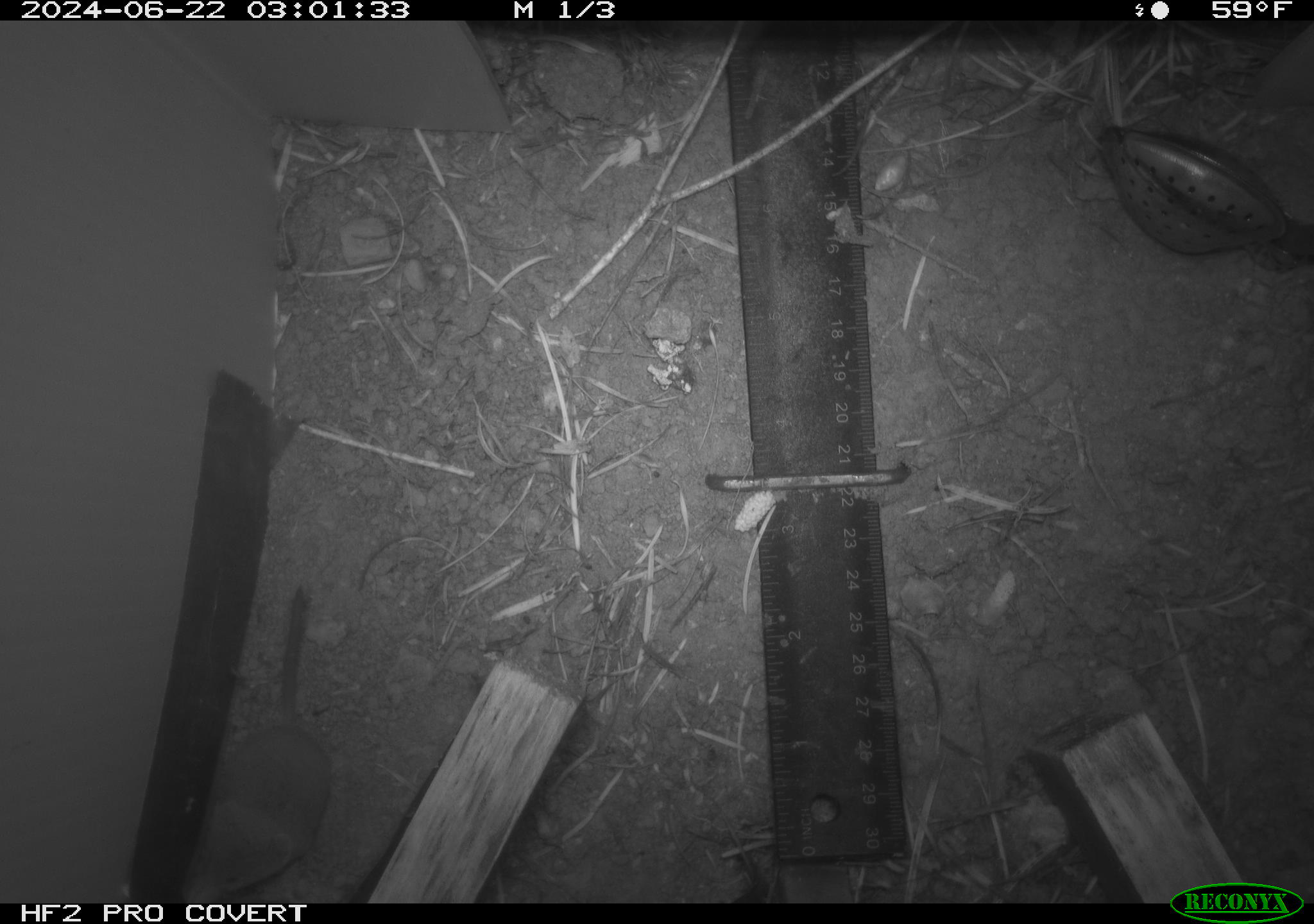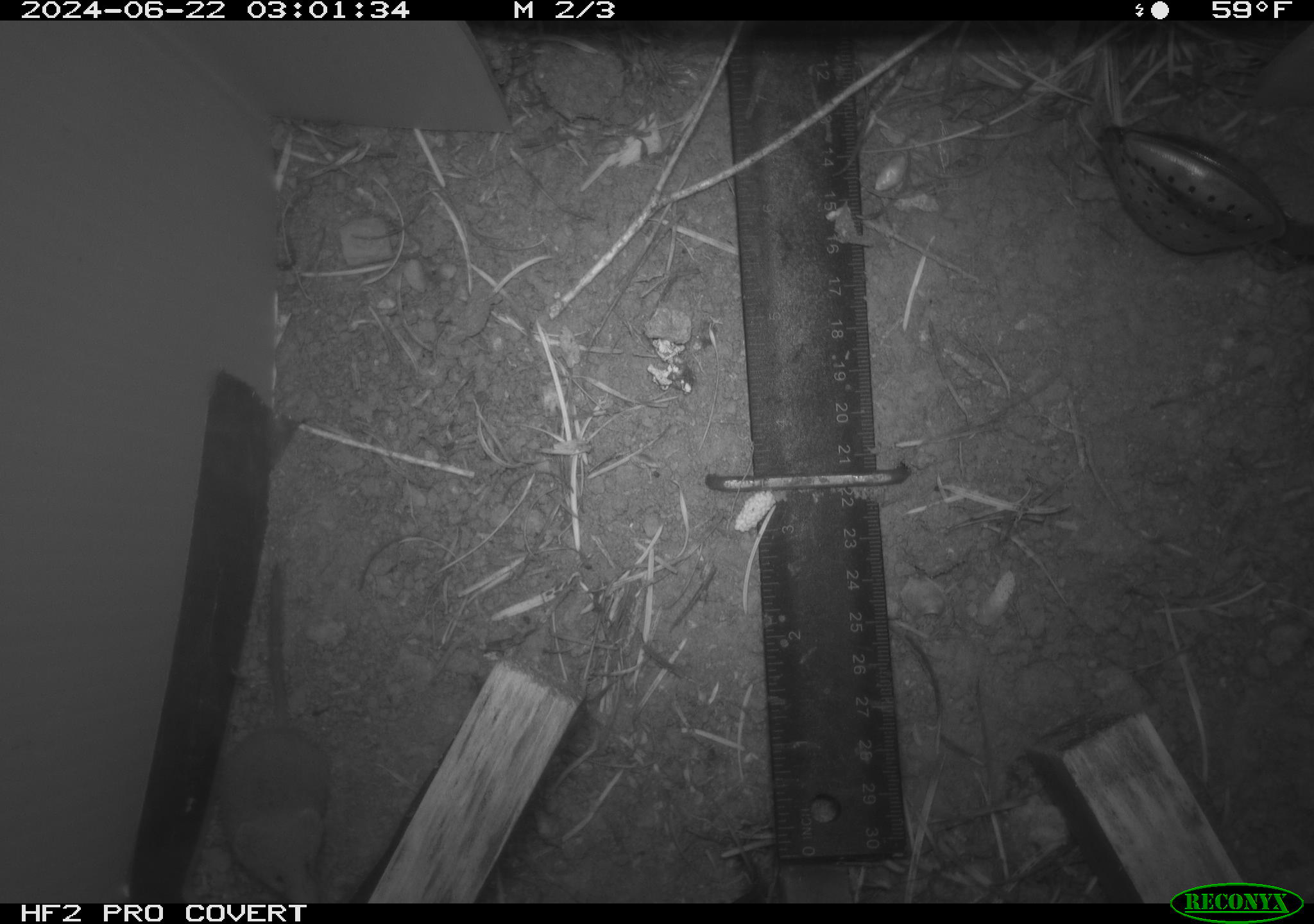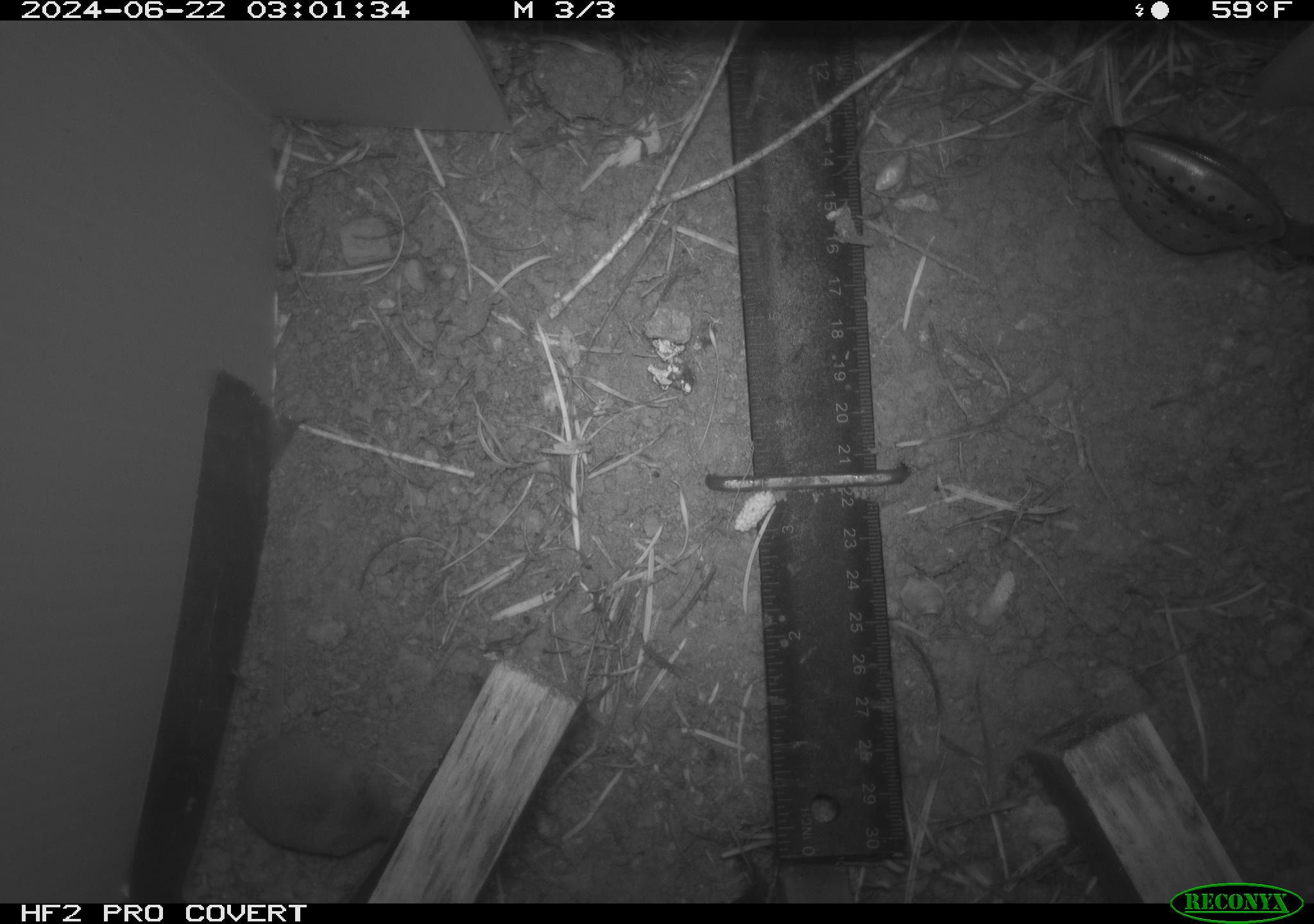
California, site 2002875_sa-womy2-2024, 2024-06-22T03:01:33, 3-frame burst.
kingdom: Animalia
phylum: Chordata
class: Mammalia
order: Eulipotyphla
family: Soricidae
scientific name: Soricidae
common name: shrews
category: soricidae family